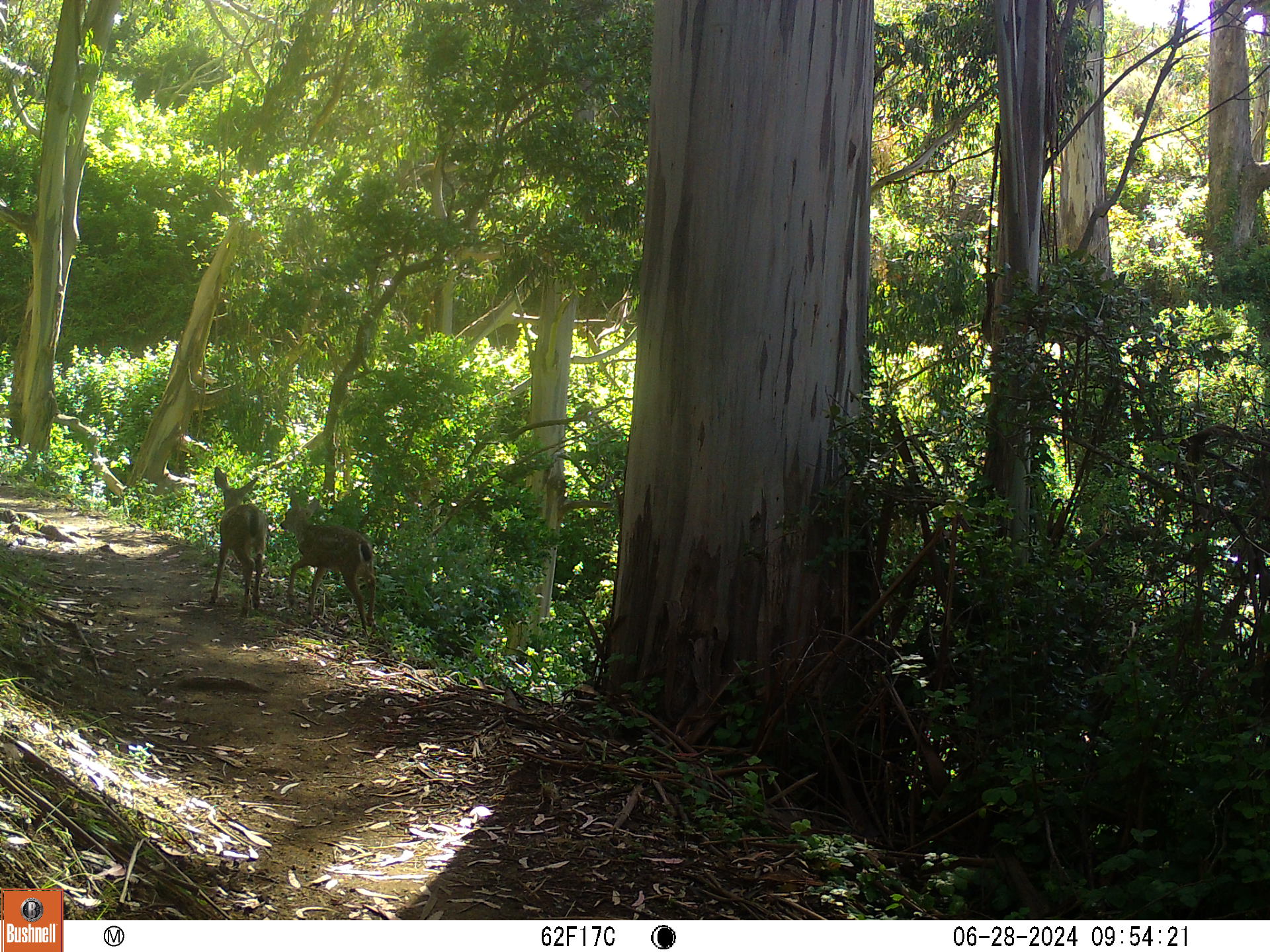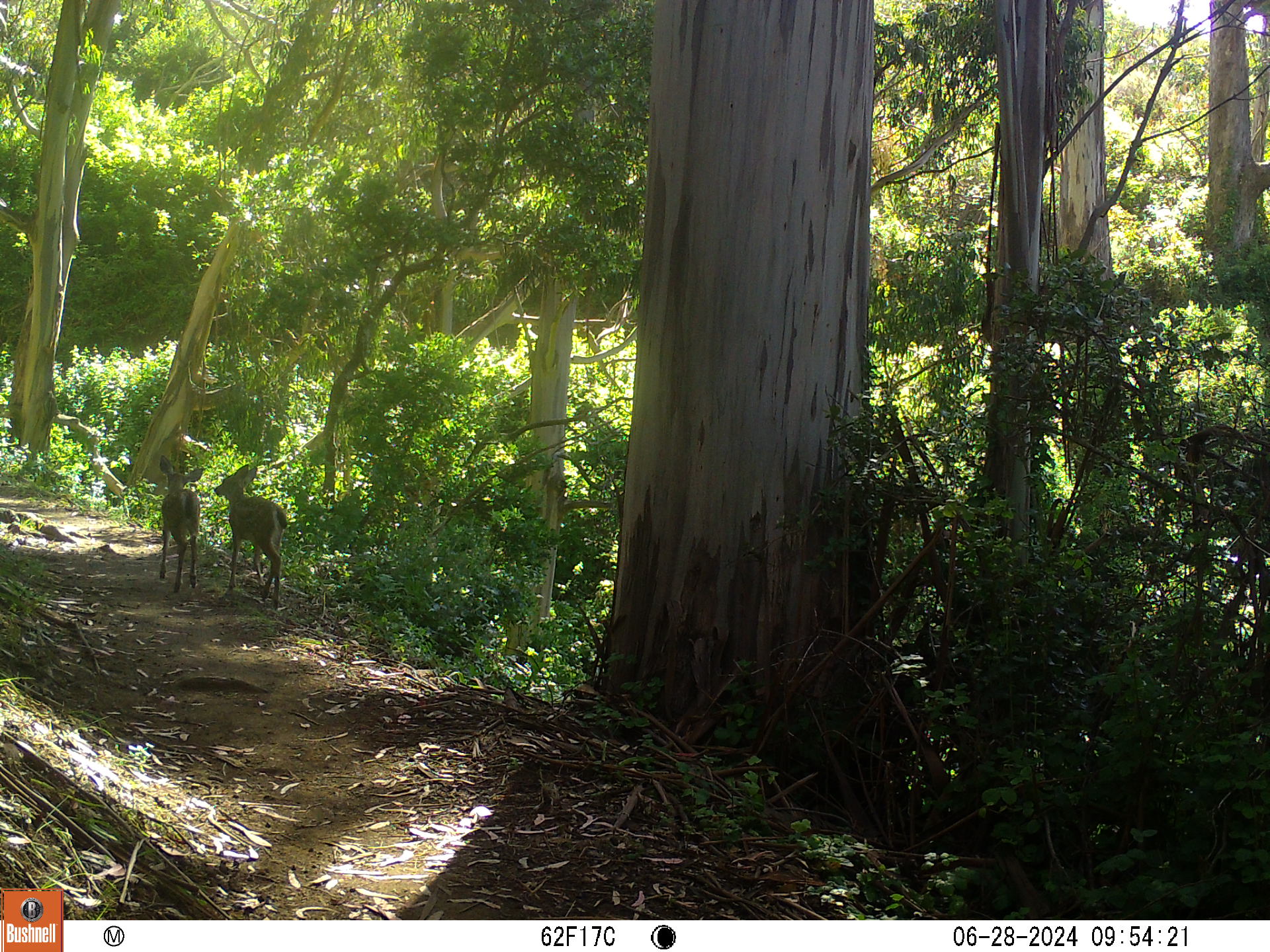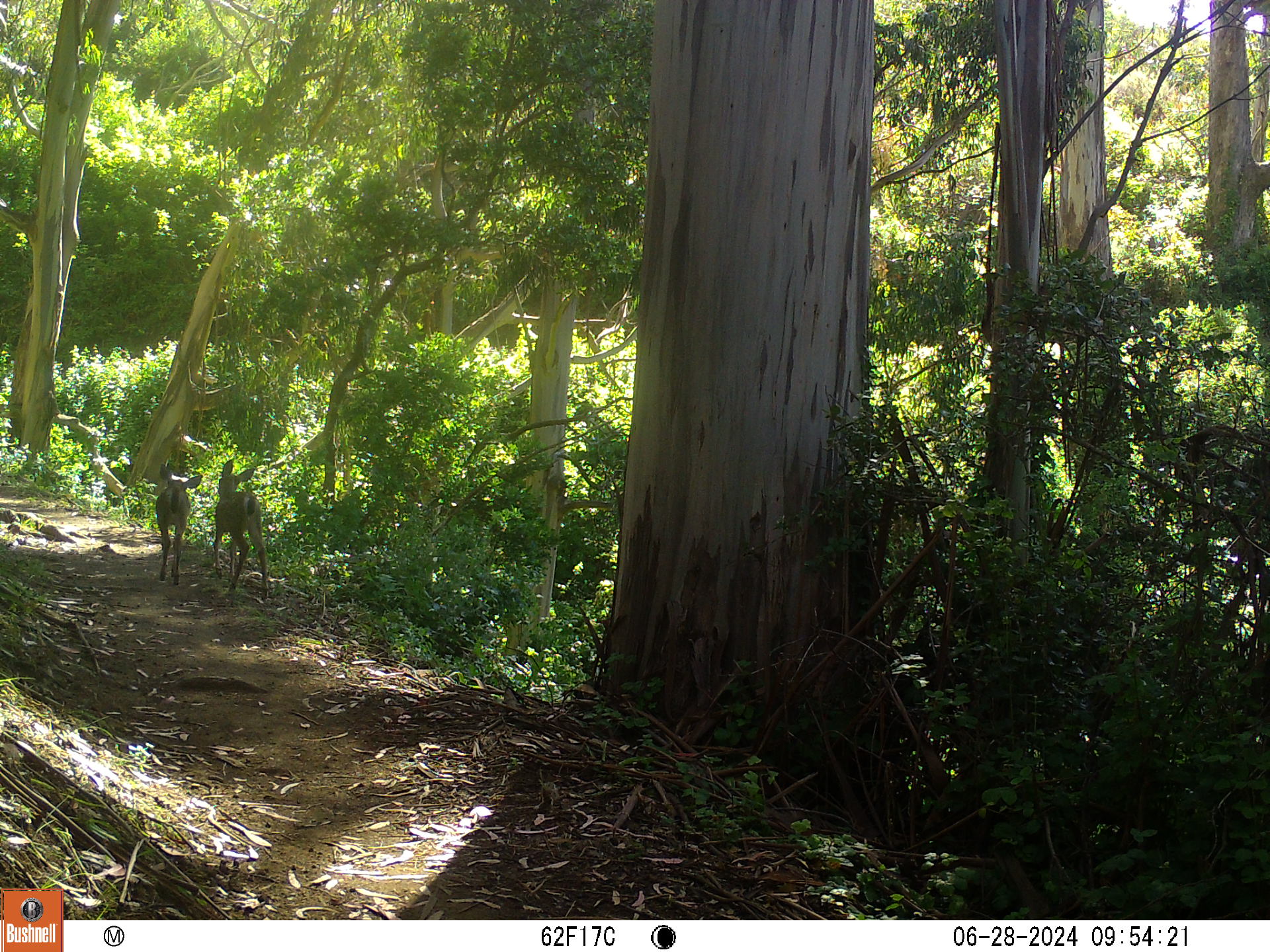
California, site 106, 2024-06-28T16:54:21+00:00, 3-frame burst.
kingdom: Animalia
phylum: Chordata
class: Mammalia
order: Artiodactyla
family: Cervidae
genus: Odocoileus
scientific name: Odocoileus hemionus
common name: mule deer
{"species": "mule deer (Odocoileus hemionus)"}